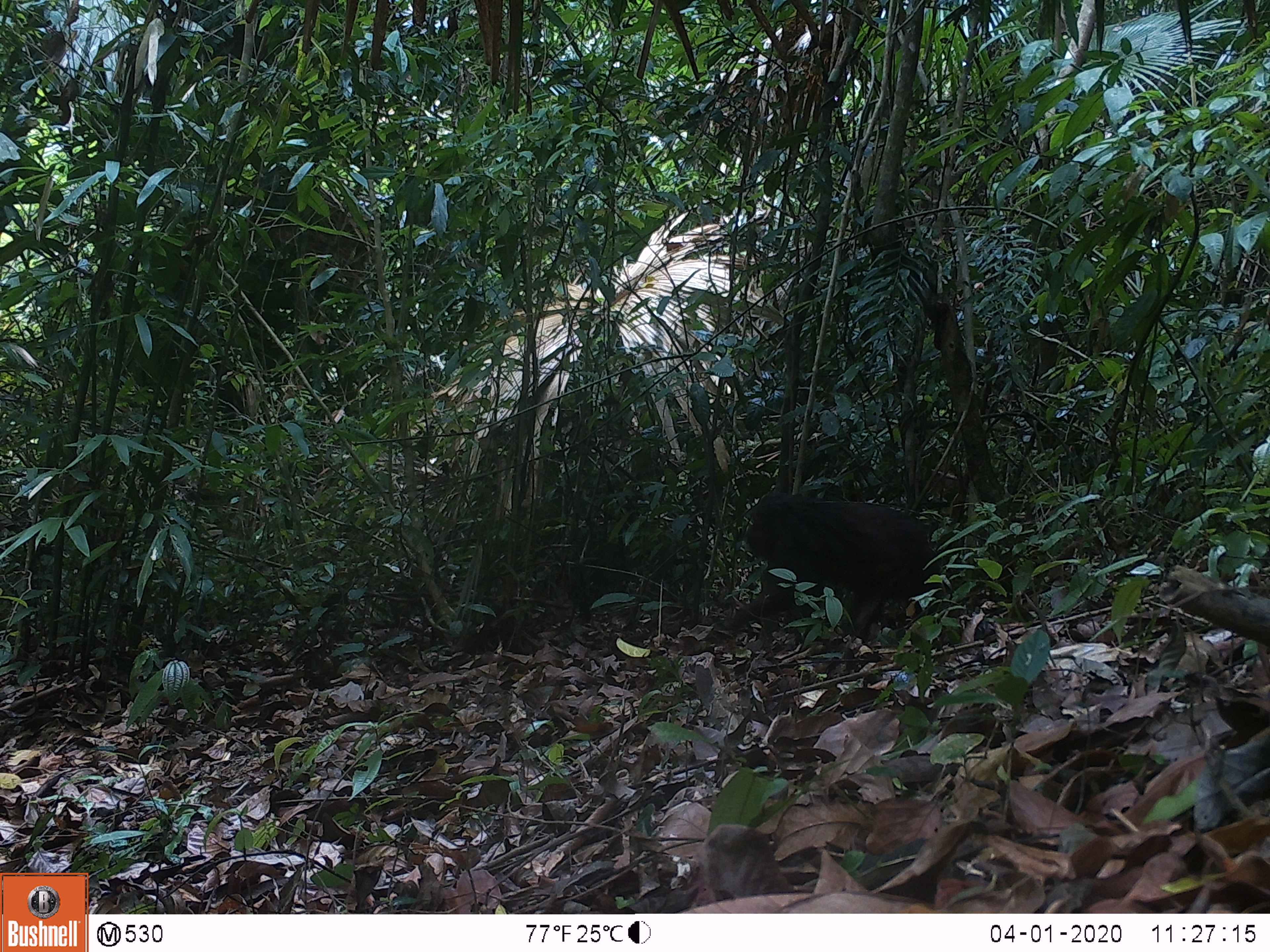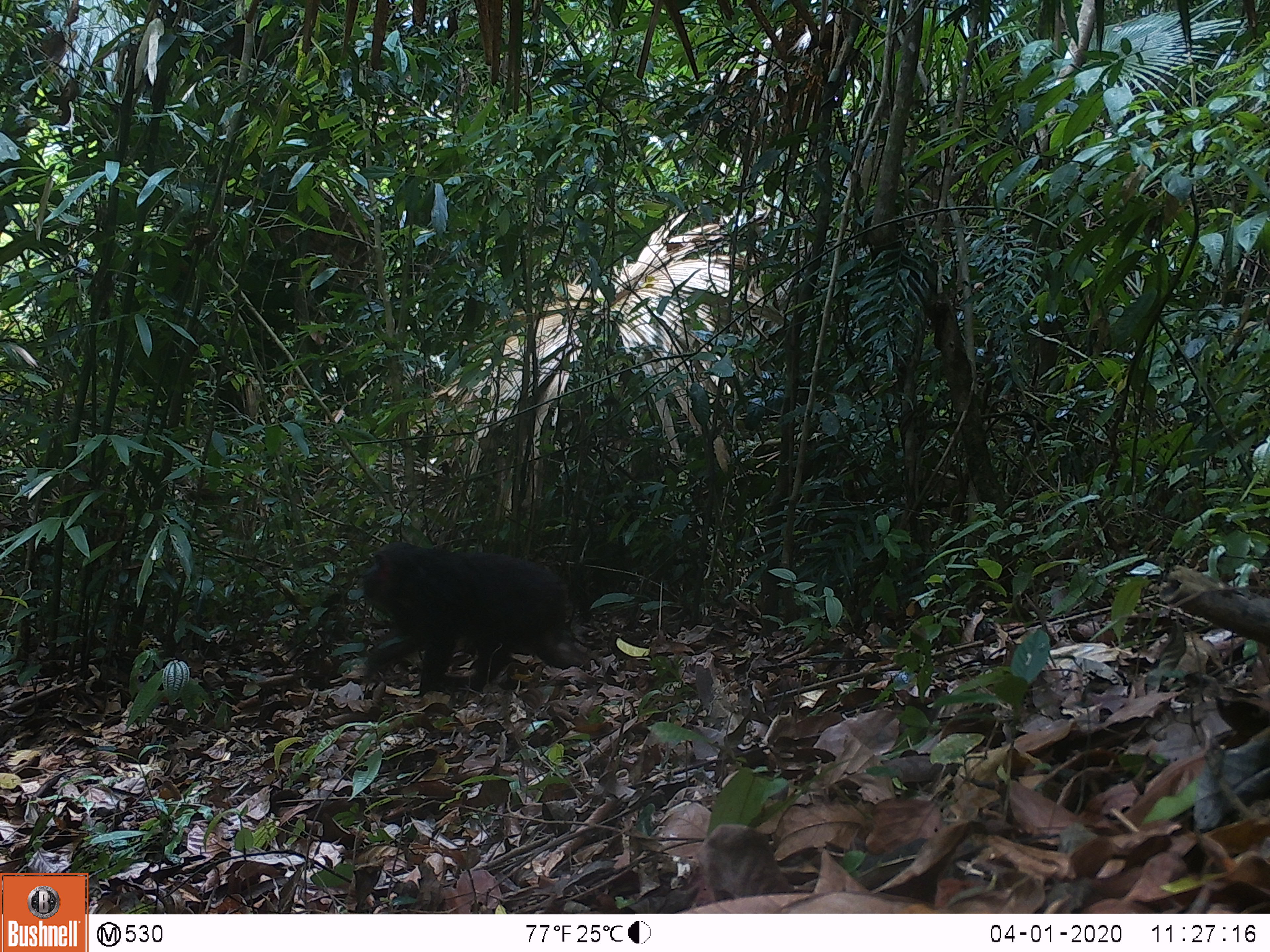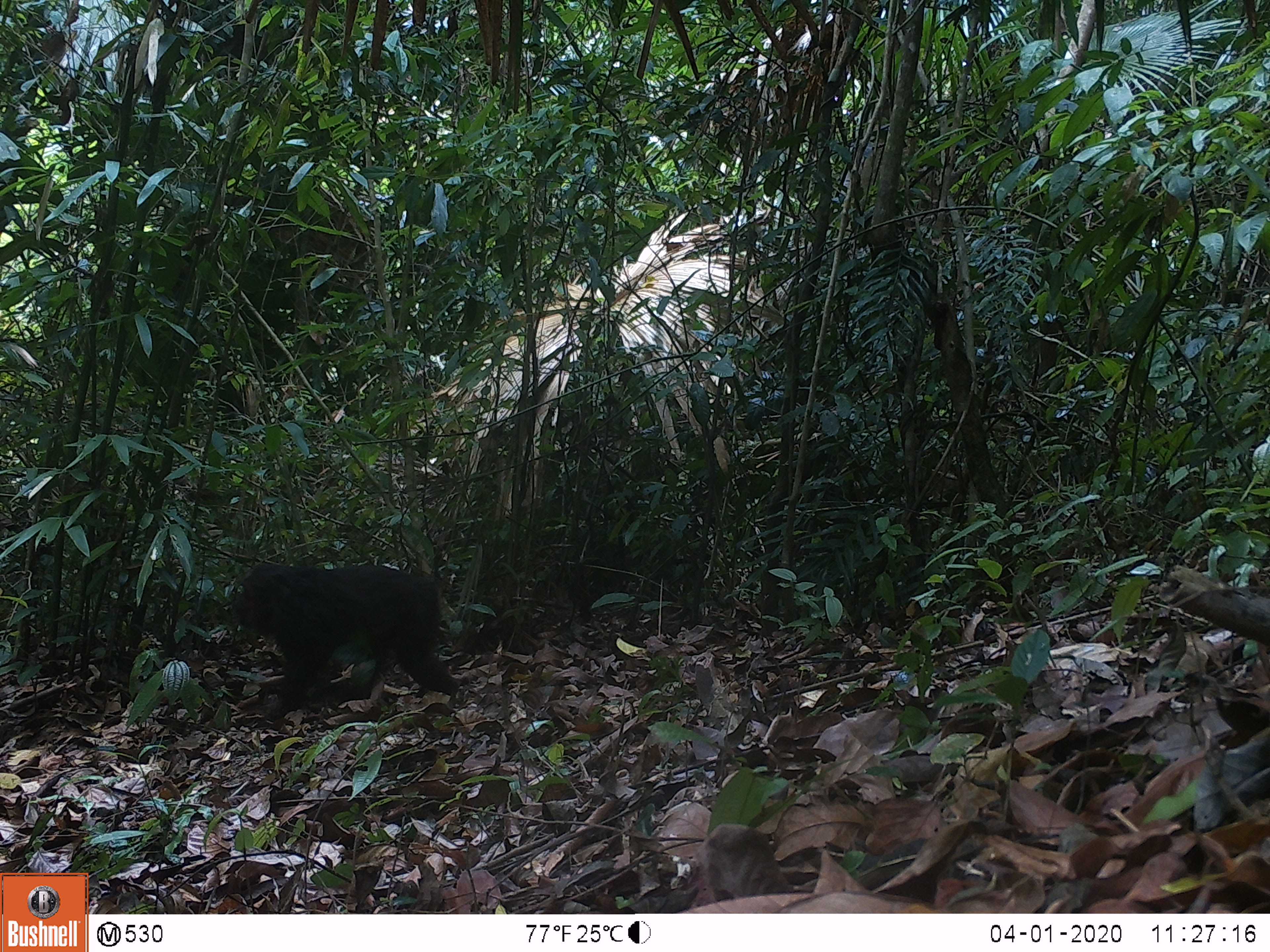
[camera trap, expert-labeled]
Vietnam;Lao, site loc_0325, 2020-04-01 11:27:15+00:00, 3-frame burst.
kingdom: Animalia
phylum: Chordata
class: Mammalia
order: Primates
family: Cercopithecidae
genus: Macaca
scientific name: Macaca arctoides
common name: stump-tailed macaque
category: stump tailed macaque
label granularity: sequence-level